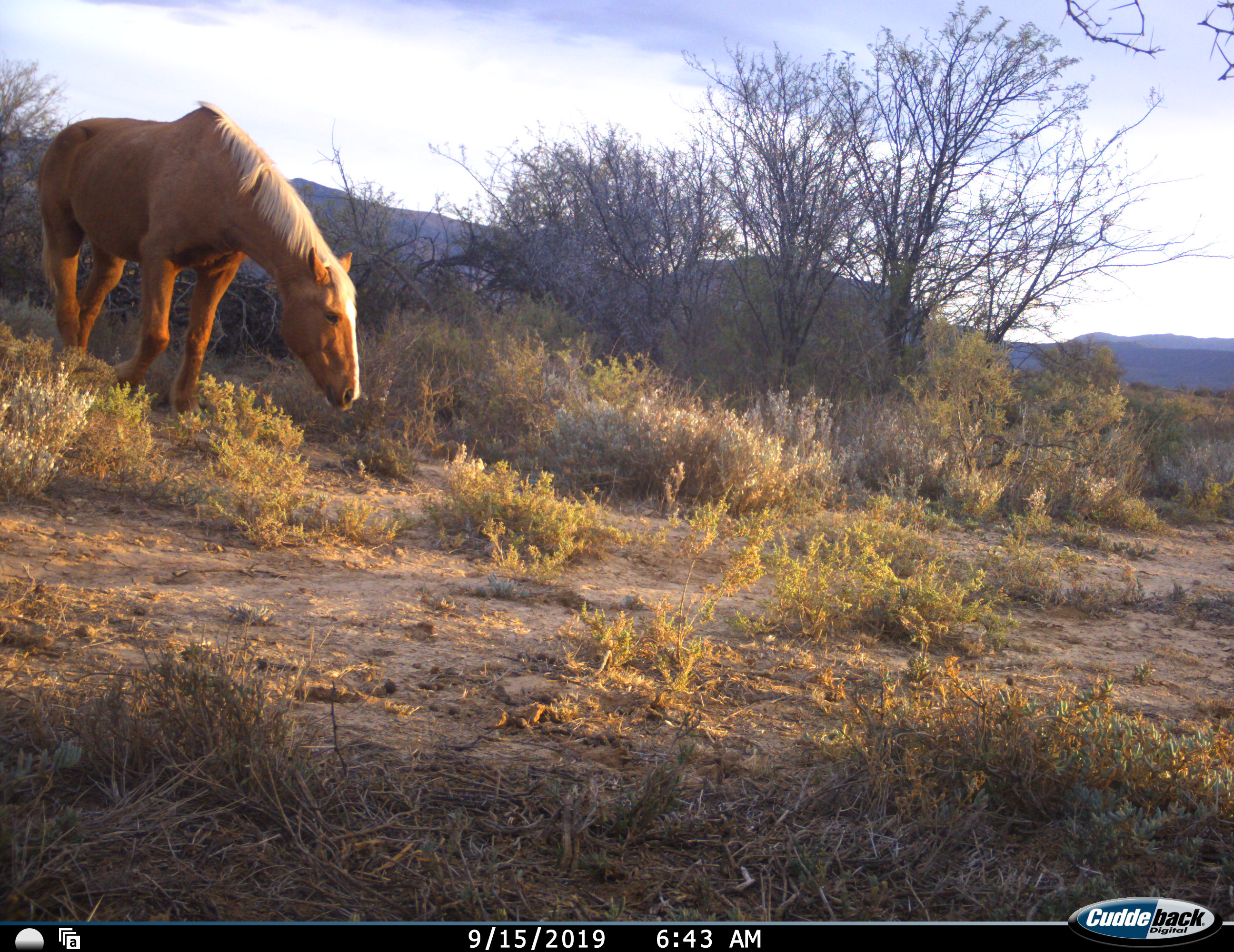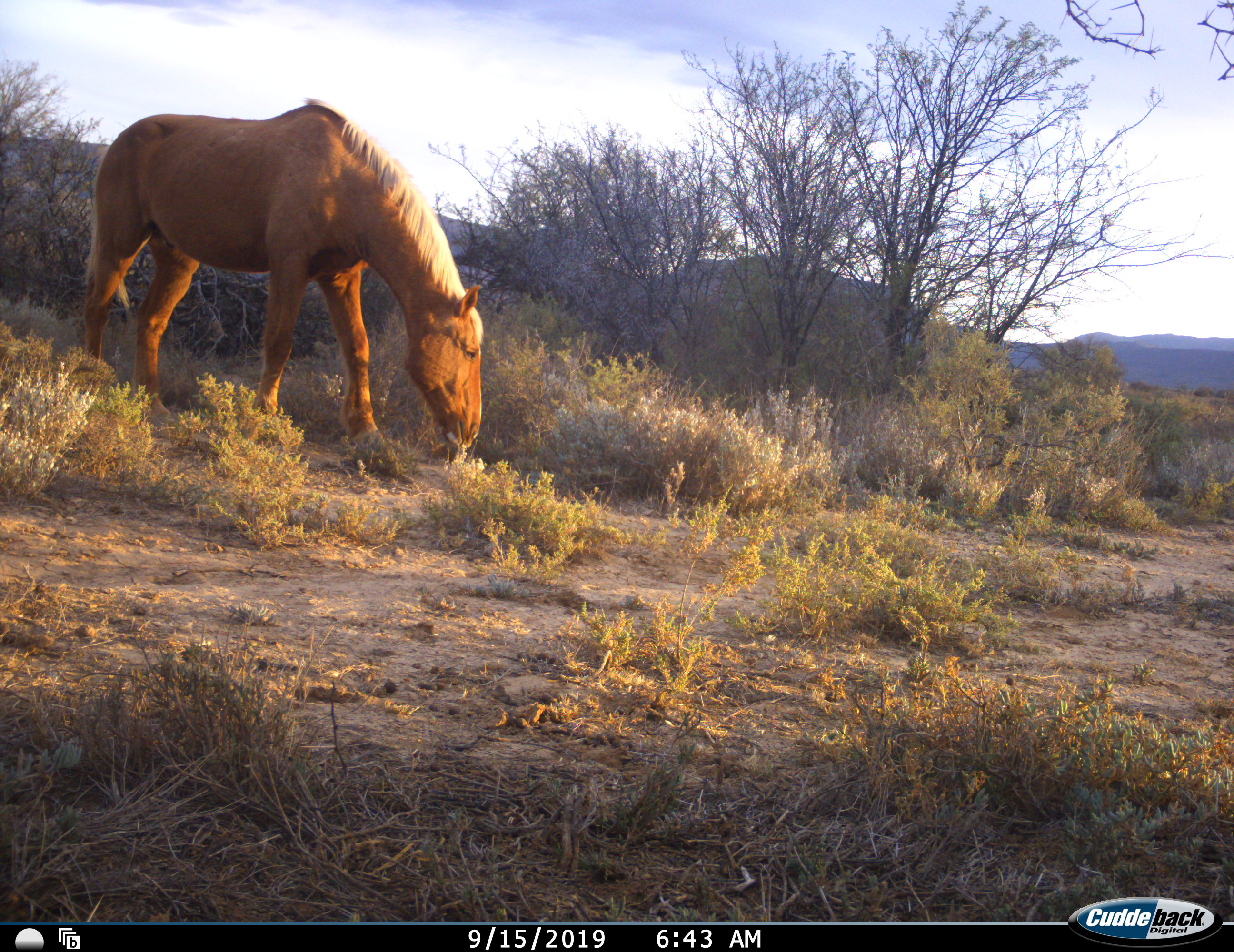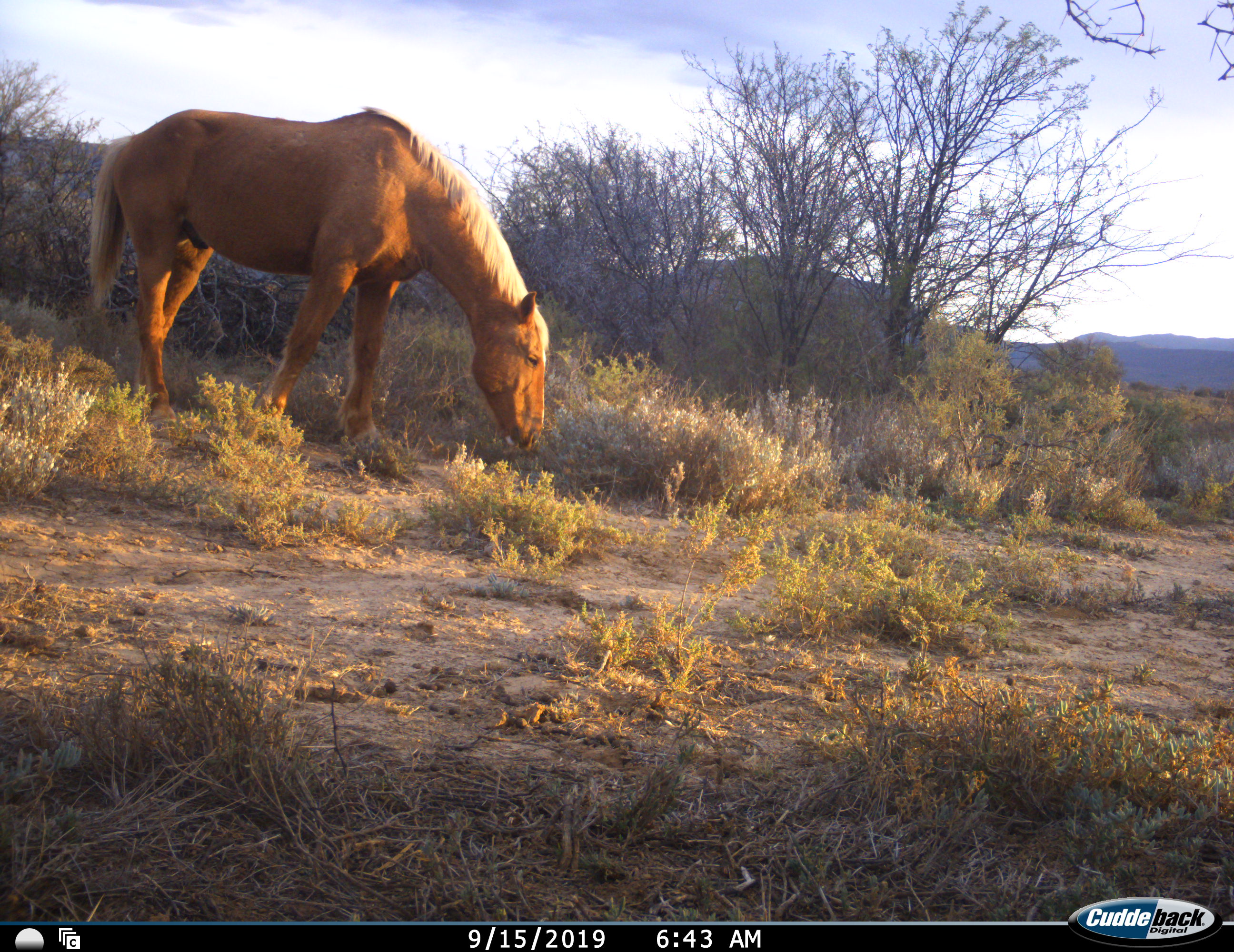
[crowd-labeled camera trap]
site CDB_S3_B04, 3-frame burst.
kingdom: Animalia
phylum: Chordata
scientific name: Vertebrata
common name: domestic animal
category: domesticanimal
Domesticanimal (domestic animal) (Vertebrata), count 1. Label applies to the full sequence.